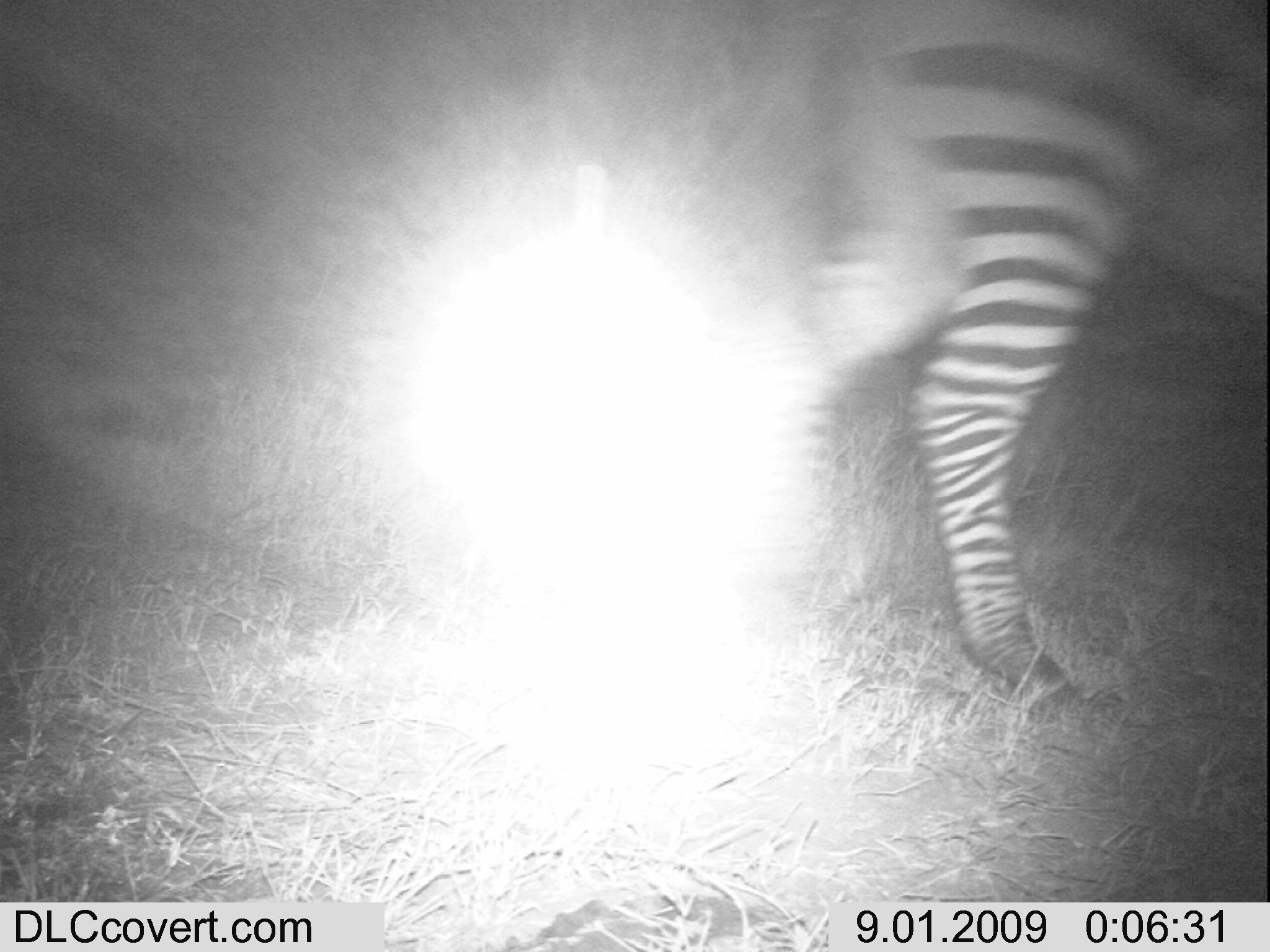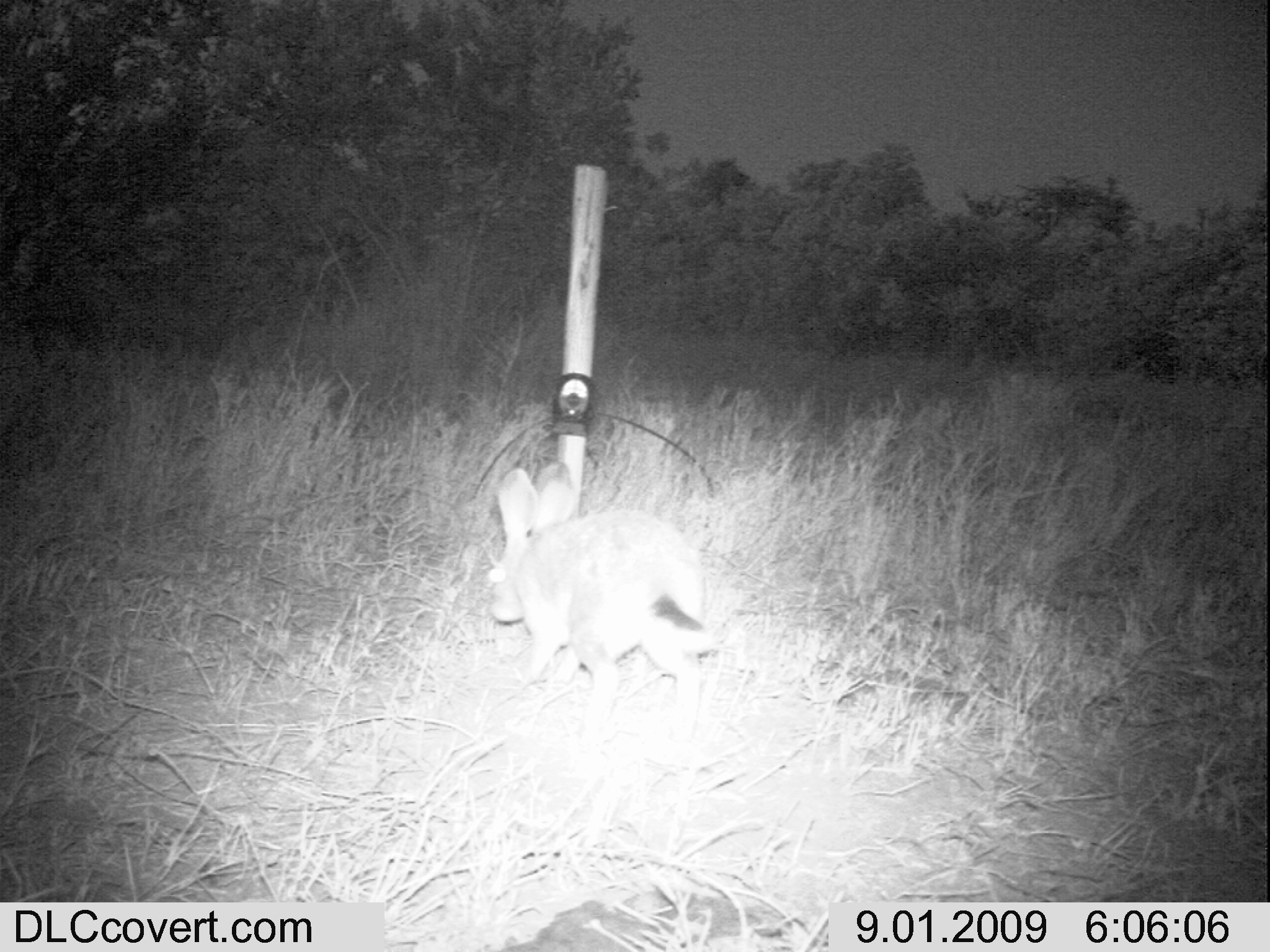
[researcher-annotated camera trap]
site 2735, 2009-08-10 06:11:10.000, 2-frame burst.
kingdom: Animalia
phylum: Chordata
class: Mammalia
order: Perissodactyla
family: Equidae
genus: Equus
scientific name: Equus quagga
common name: plains zebra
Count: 1.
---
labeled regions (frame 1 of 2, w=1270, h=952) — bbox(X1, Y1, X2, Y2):
equus quagga: bbox(785, 0, 1268, 708)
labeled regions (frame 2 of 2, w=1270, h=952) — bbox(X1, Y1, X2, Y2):
equus quagga: bbox(486, 461, 706, 748)